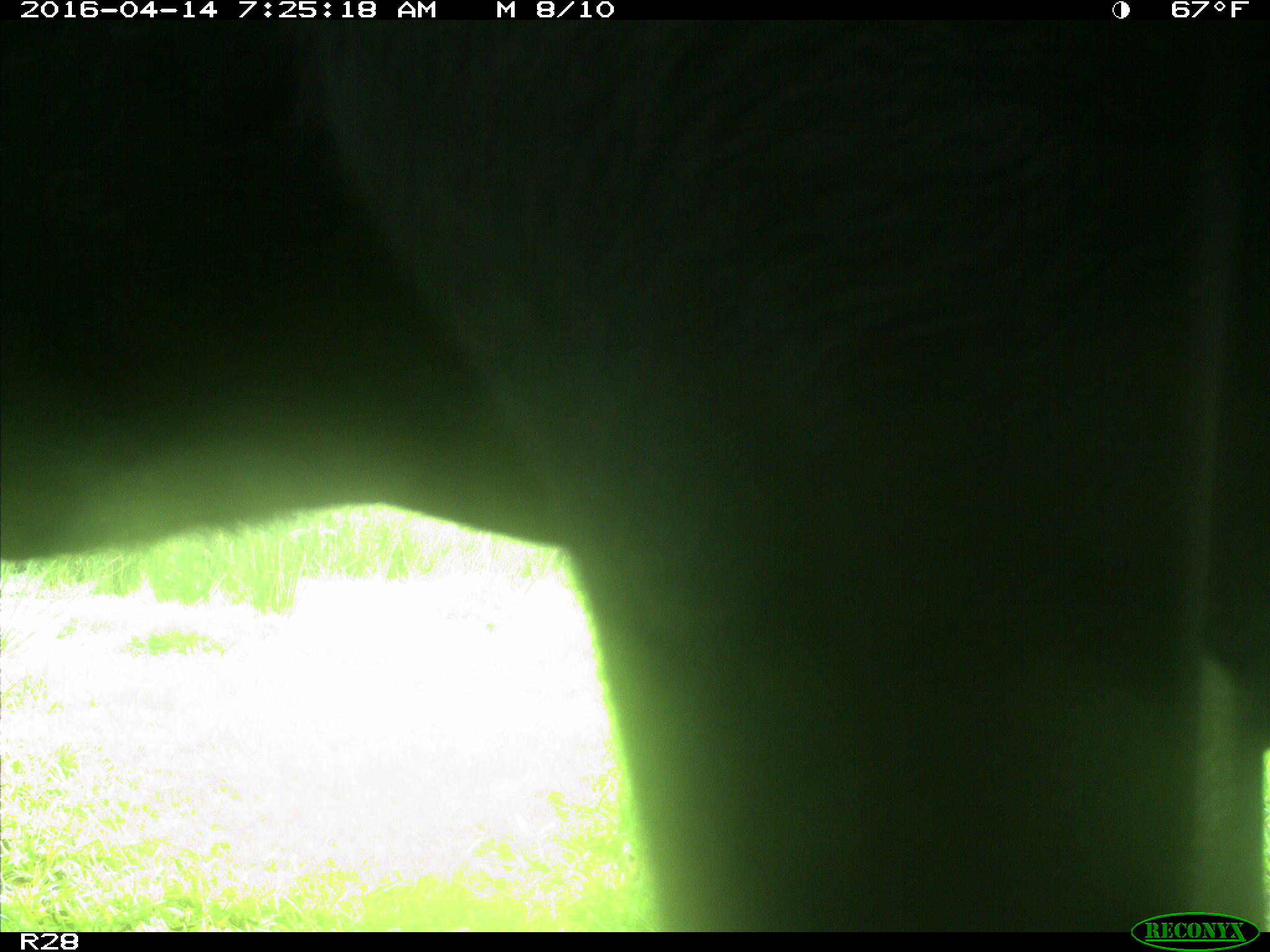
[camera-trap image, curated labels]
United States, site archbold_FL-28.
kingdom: Animalia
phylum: Chordata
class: Mammalia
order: Artiodactyla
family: Bovidae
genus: Bos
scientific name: Bos taurus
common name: domestic cow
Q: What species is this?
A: Bos taurus (domestic cow).